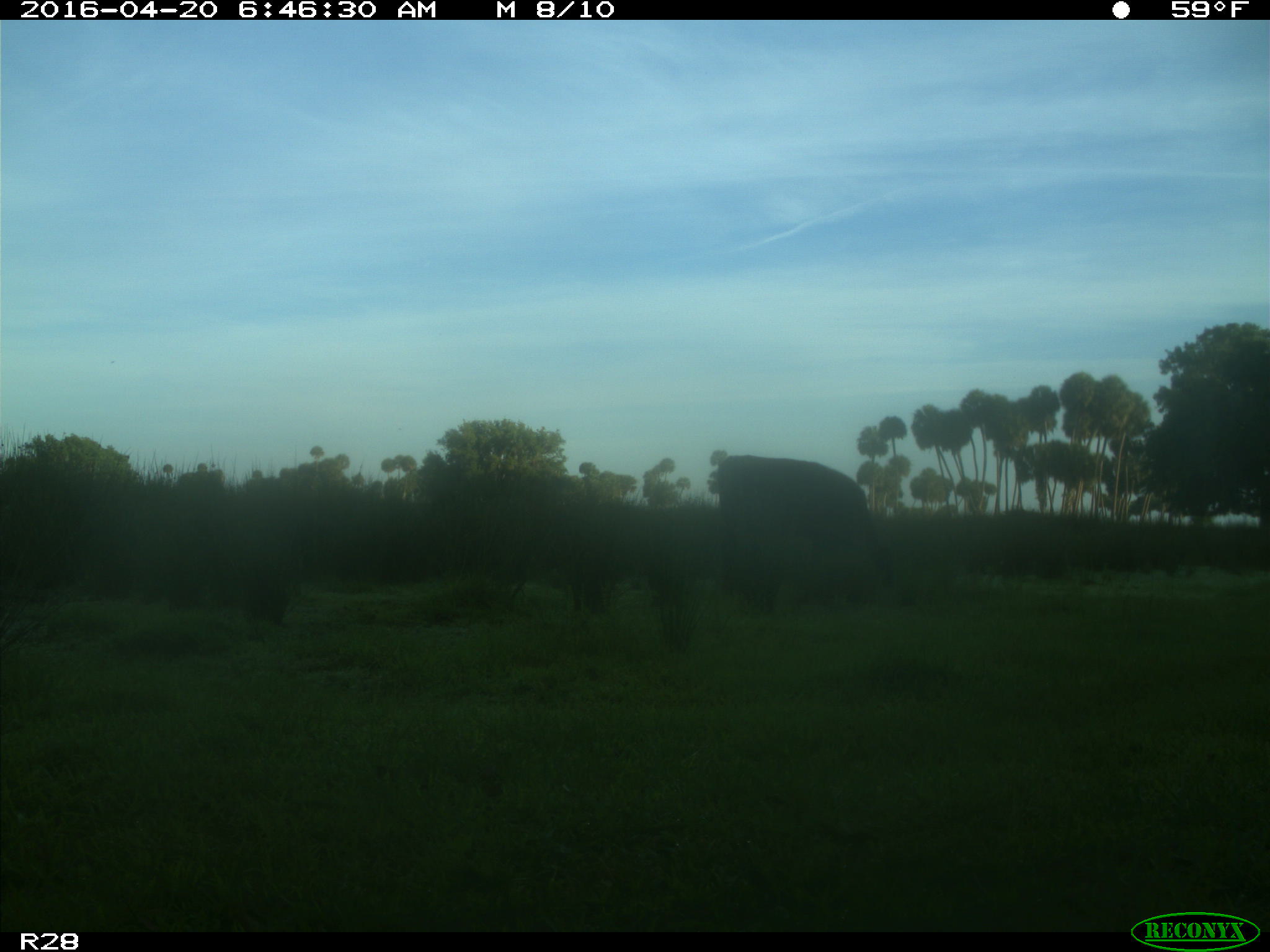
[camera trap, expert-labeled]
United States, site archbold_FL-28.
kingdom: Animalia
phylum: Chordata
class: Mammalia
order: Artiodactyla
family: Bovidae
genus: Bos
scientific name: Bos taurus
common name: domestic cow